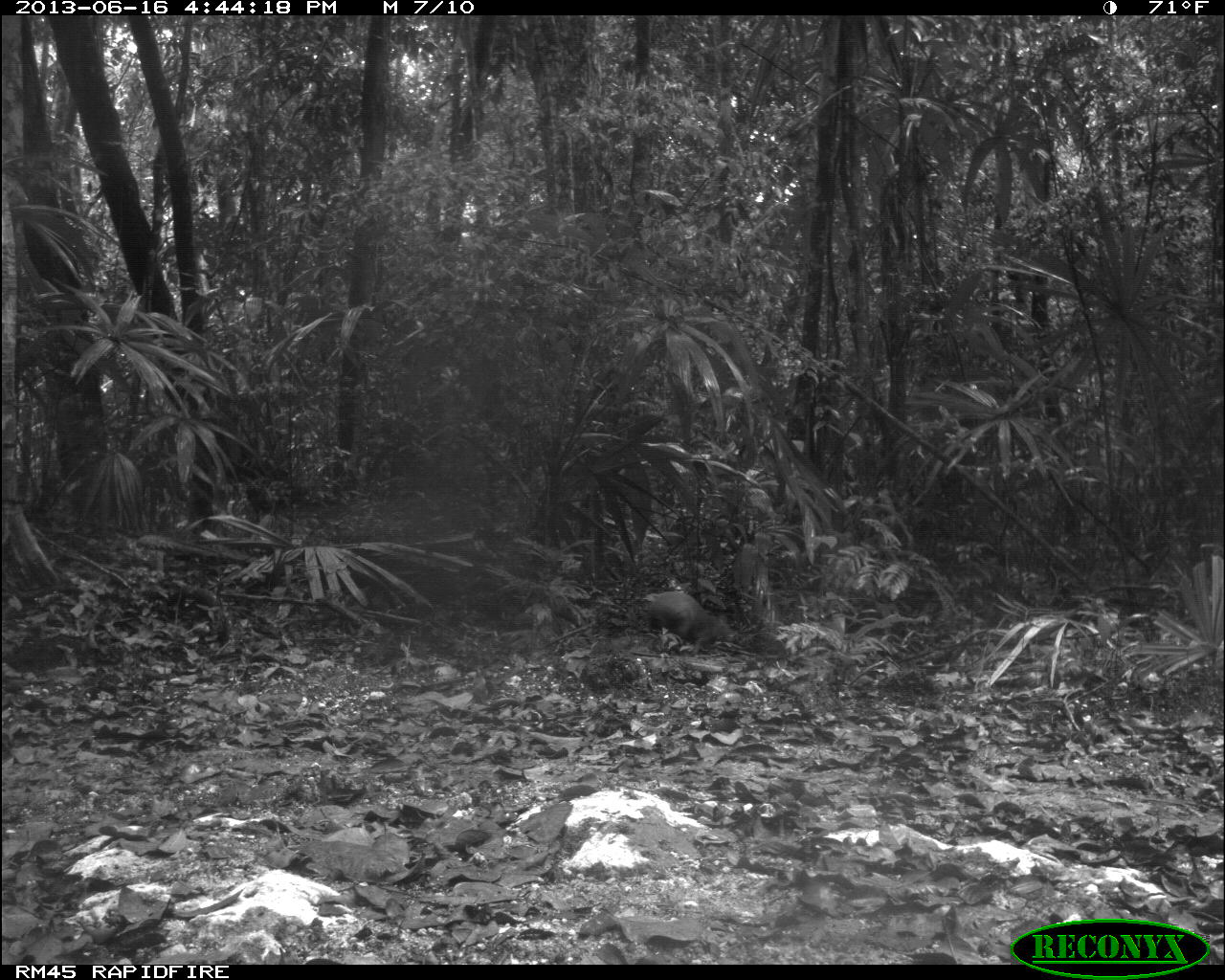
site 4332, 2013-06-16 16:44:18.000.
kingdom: Animalia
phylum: Chordata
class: Mammalia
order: Rodentia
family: Dasyproctidae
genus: Dasyprocta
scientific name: Dasyprocta punctata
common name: central american agouti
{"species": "Dasyprocta punctata (central american agouti)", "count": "1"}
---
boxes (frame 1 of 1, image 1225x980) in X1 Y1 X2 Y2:
dasyprocta punctata: 642 589 734 656